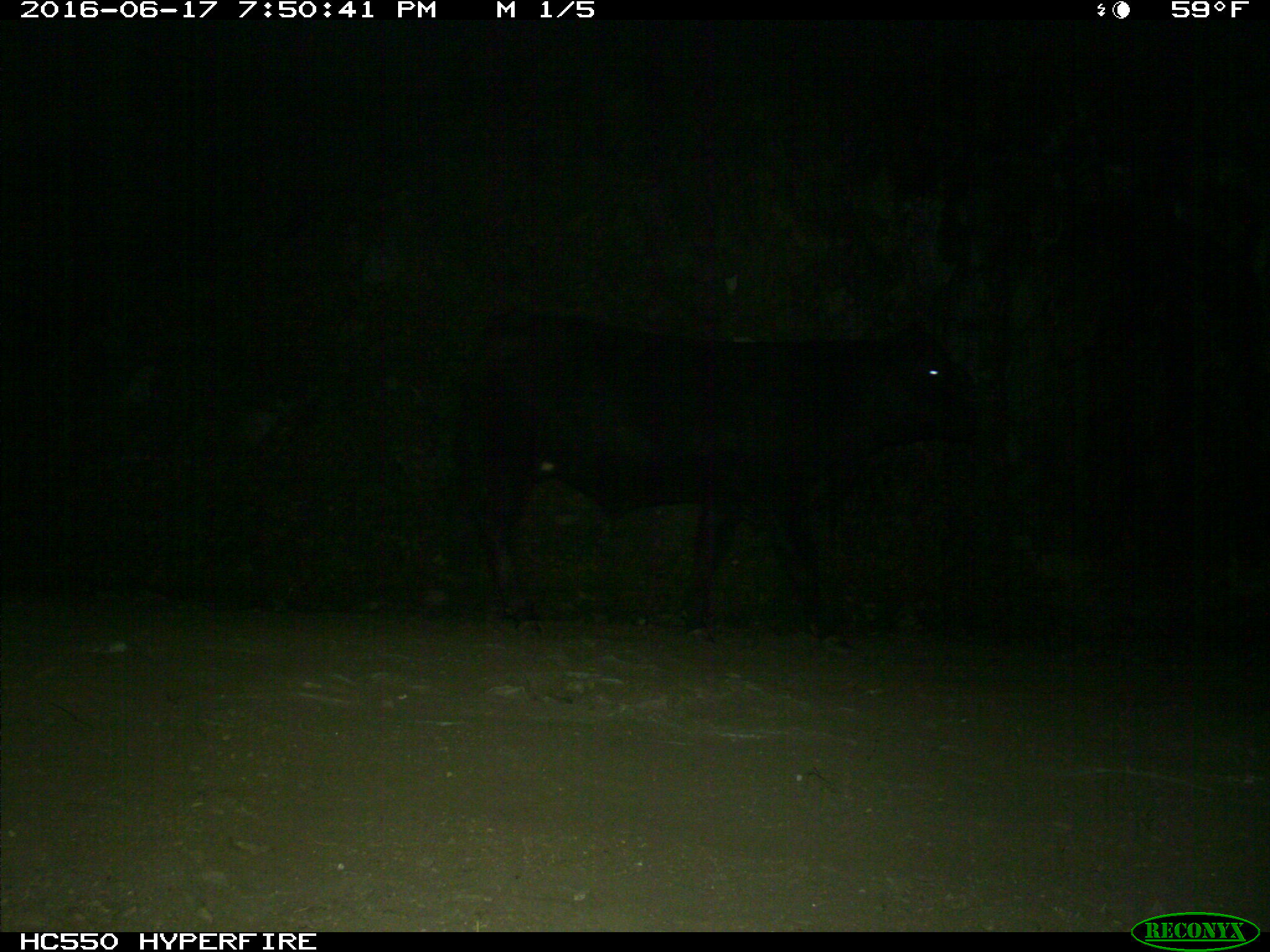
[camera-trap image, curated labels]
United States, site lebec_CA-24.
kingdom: Animalia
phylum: Chordata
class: Mammalia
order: Artiodactyla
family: Bovidae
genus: Bos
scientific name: Bos taurus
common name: domestic cow